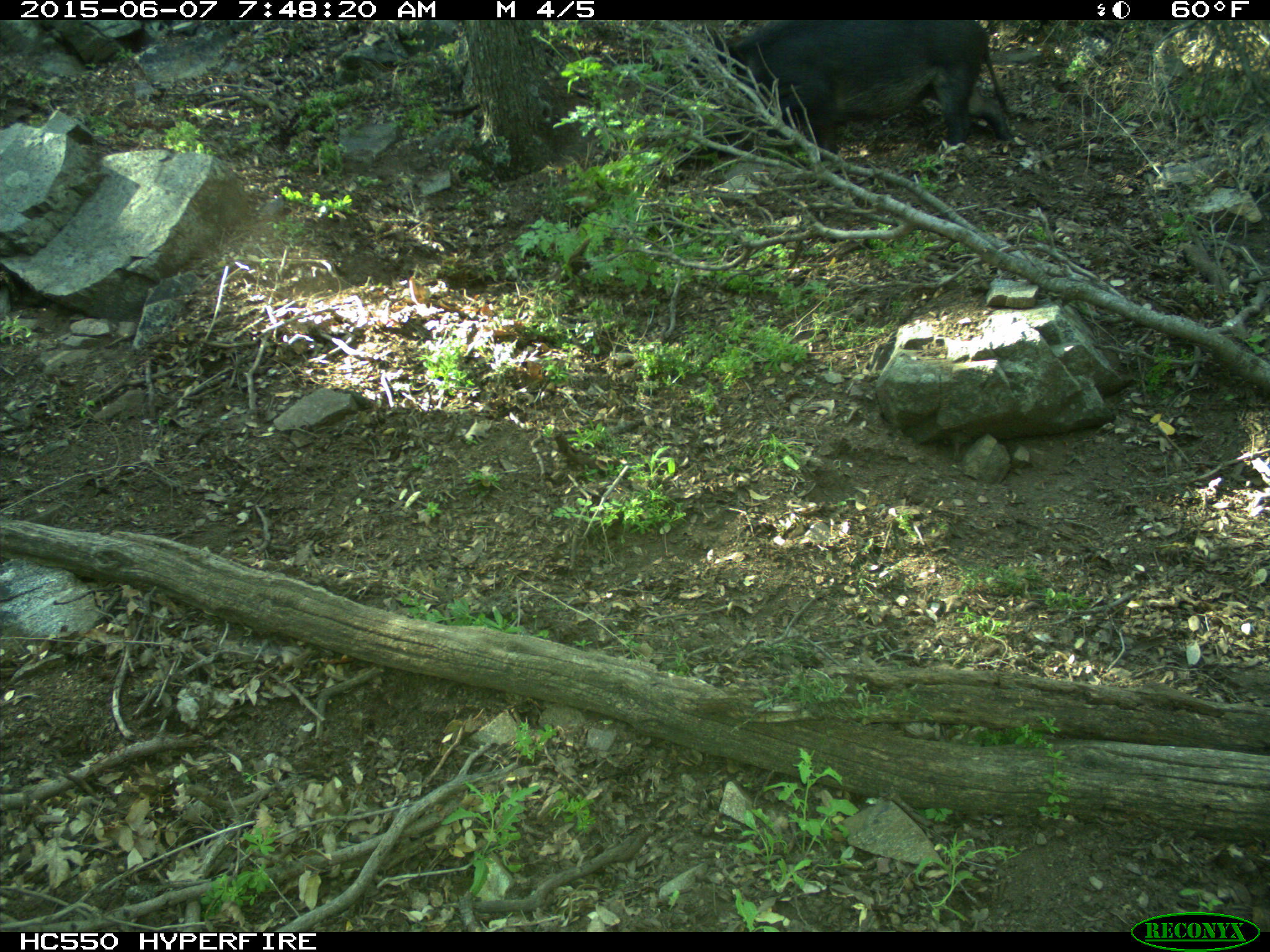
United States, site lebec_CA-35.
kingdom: Animalia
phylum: Chordata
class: Mammalia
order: Artiodactyla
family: Suidae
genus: Sus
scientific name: Sus scrofa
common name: wild boar